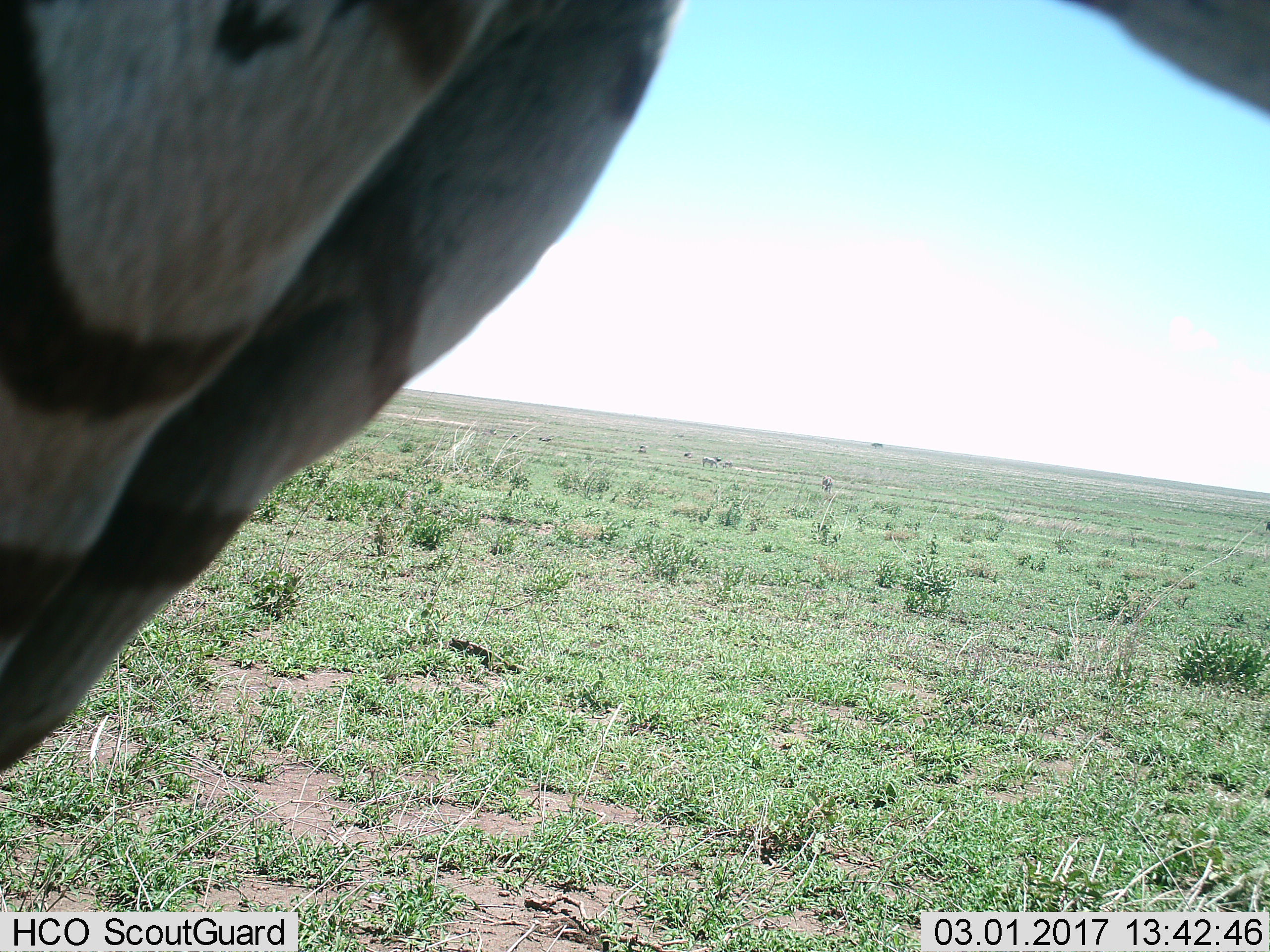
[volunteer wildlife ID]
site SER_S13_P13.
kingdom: Animalia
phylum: Chordata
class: Mammalia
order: Perissodactyla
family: Equidae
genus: Equus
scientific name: Equus quagga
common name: plains zebra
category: zebraplains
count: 1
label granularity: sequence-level